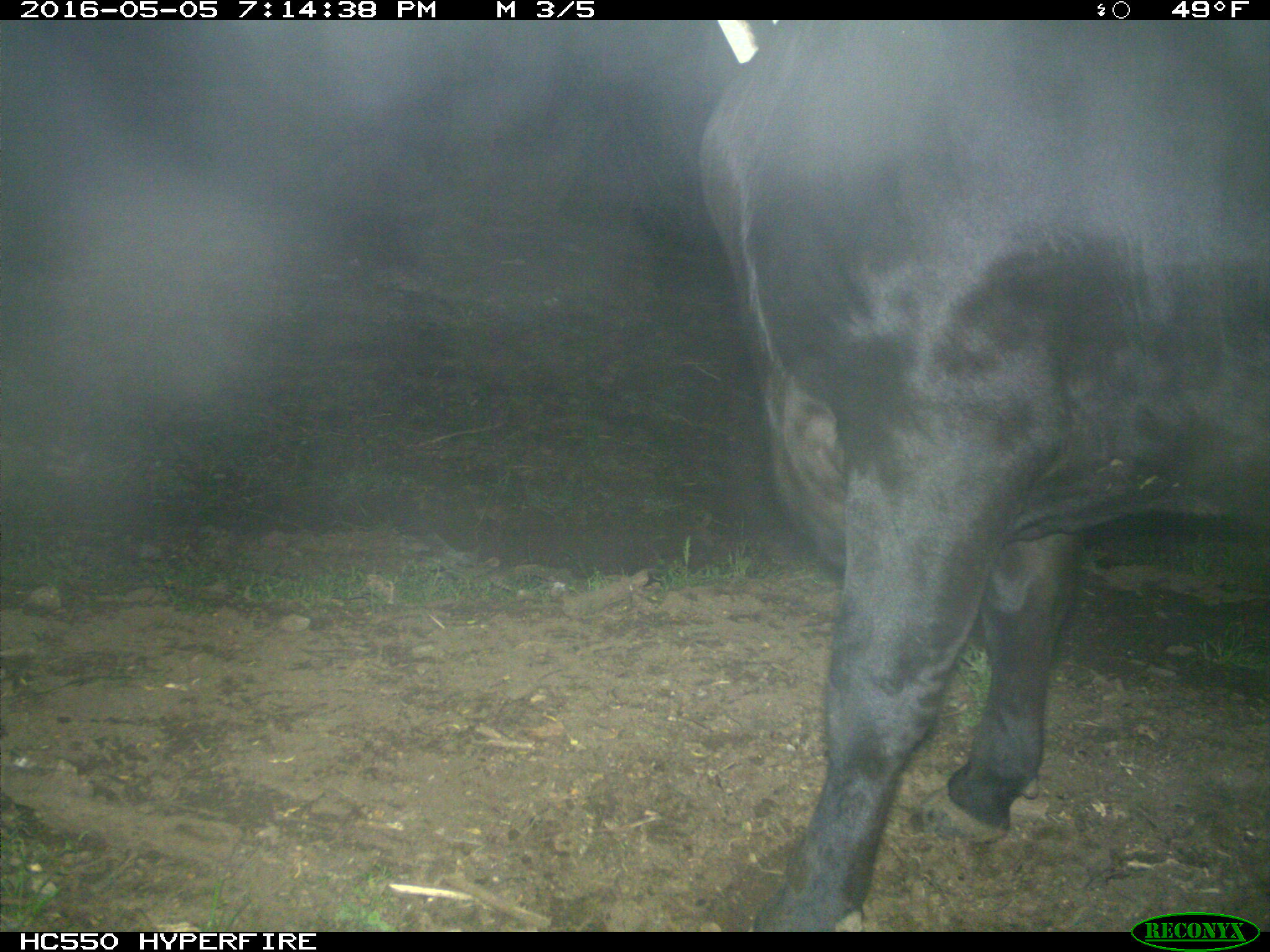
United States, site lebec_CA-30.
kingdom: Animalia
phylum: Chordata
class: Mammalia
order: Artiodactyla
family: Bovidae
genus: Bos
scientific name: Bos taurus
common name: domestic cow